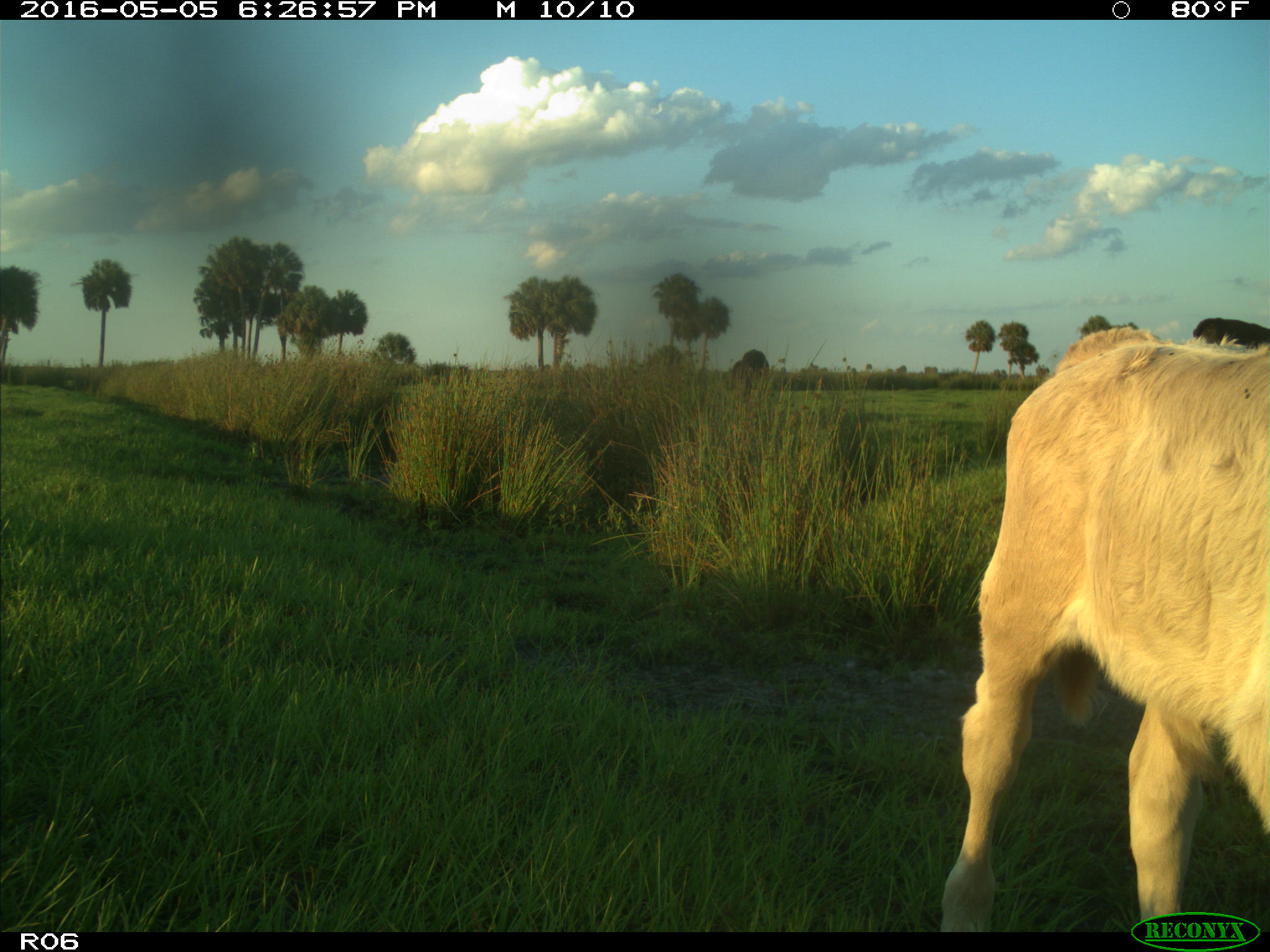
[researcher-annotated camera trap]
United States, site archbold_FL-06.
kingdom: Animalia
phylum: Chordata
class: Mammalia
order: Artiodactyla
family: Bovidae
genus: Bos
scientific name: Bos taurus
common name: domestic cow